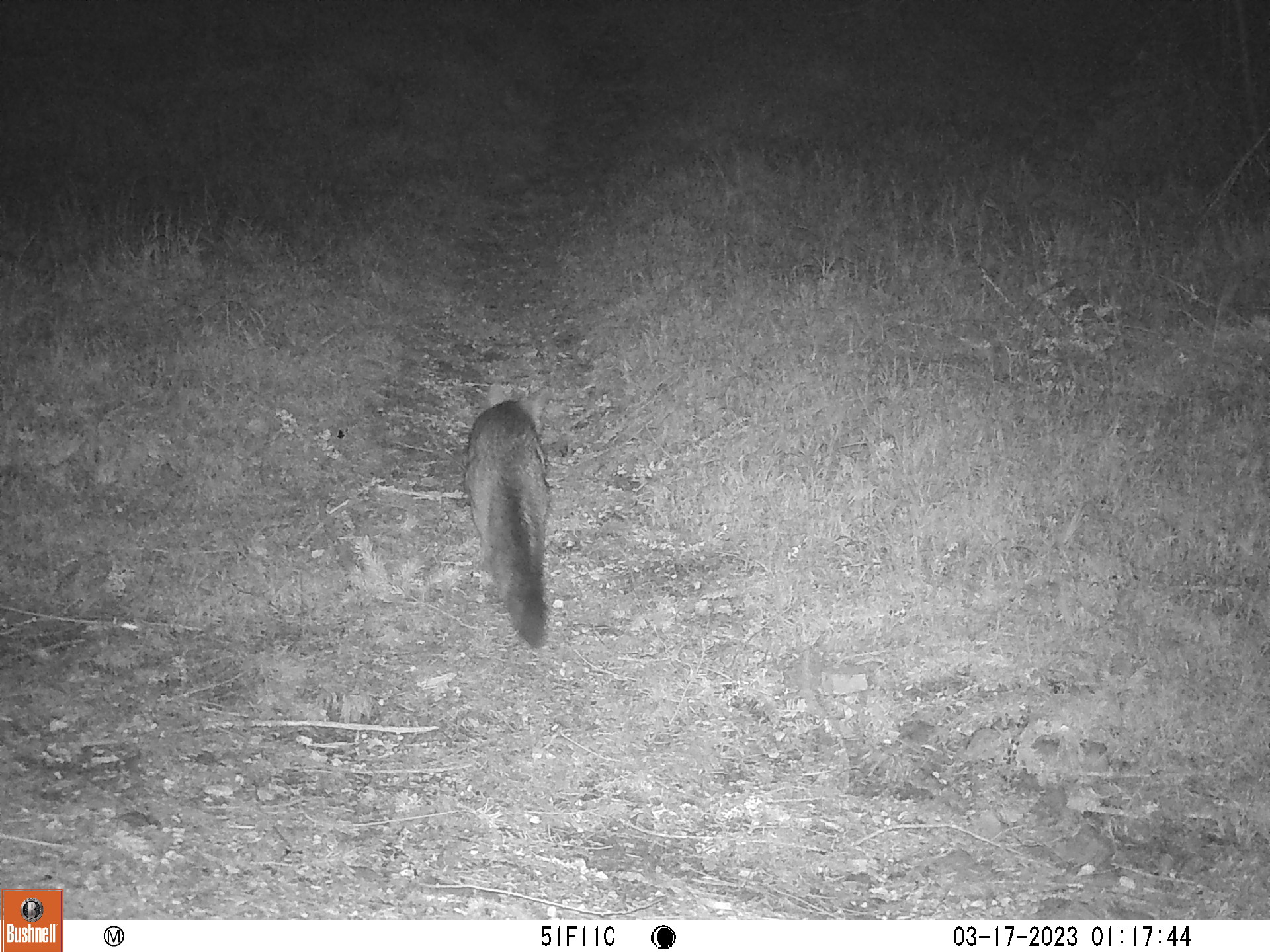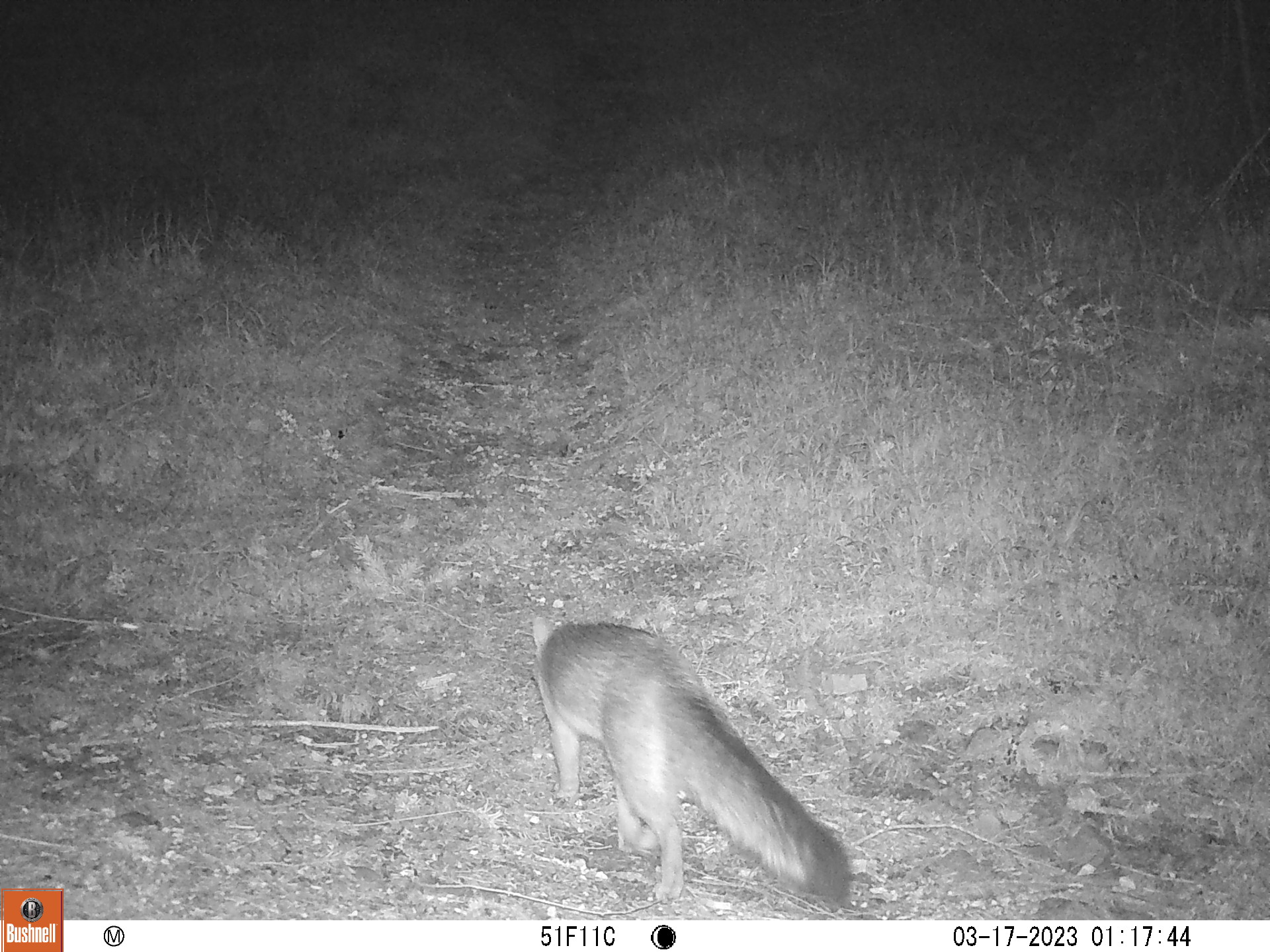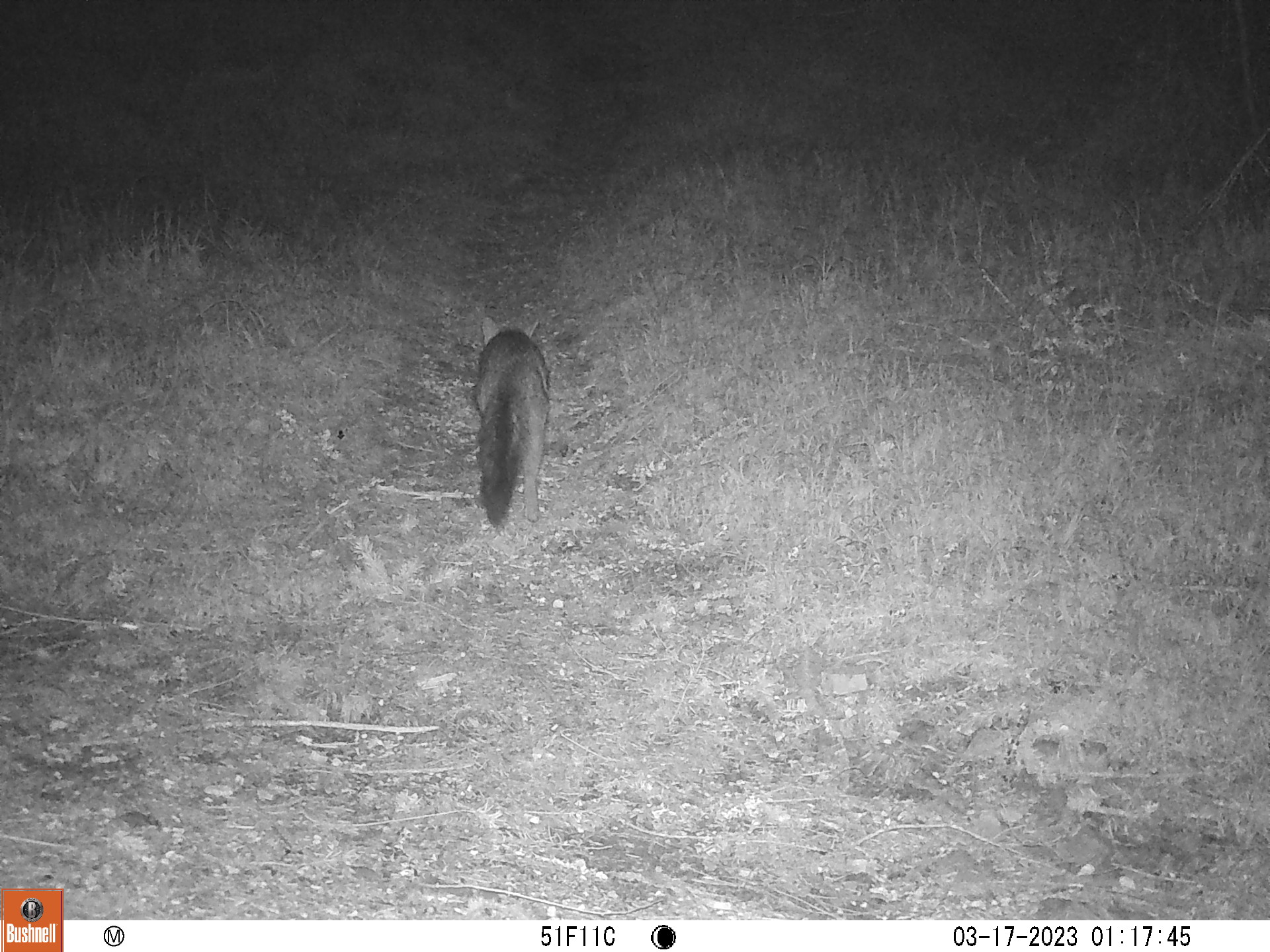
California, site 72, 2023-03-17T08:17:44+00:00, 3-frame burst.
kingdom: Animalia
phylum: Chordata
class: Mammalia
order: Carnivora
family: Canidae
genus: Urocyon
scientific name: Urocyon cinereoargenteus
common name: gray fox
Gray fox (Urocyon cinereoargenteus).